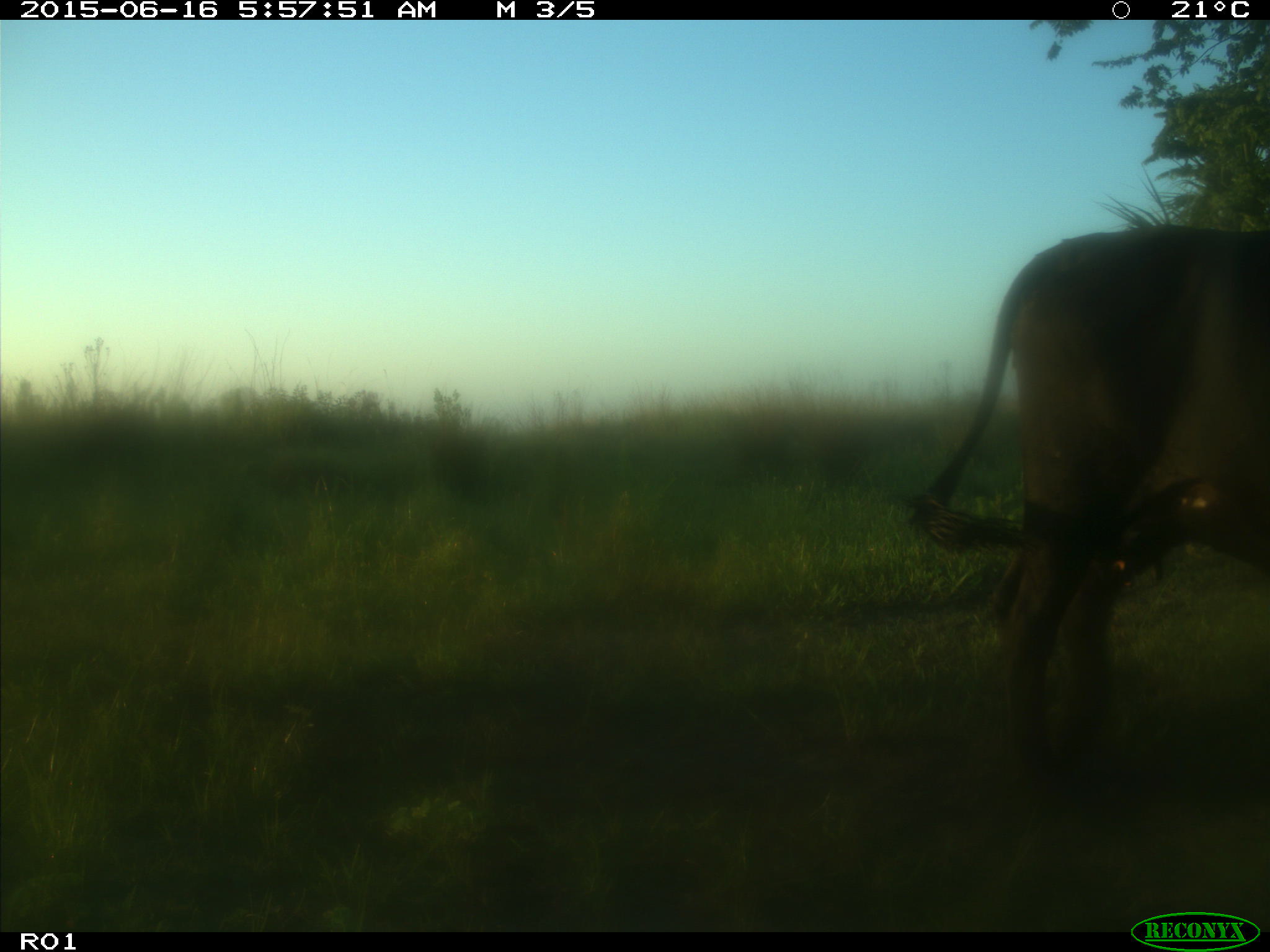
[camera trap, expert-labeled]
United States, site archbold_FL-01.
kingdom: Animalia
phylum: Chordata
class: Mammalia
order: Artiodactyla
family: Bovidae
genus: Bos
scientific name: Bos taurus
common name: domestic cow